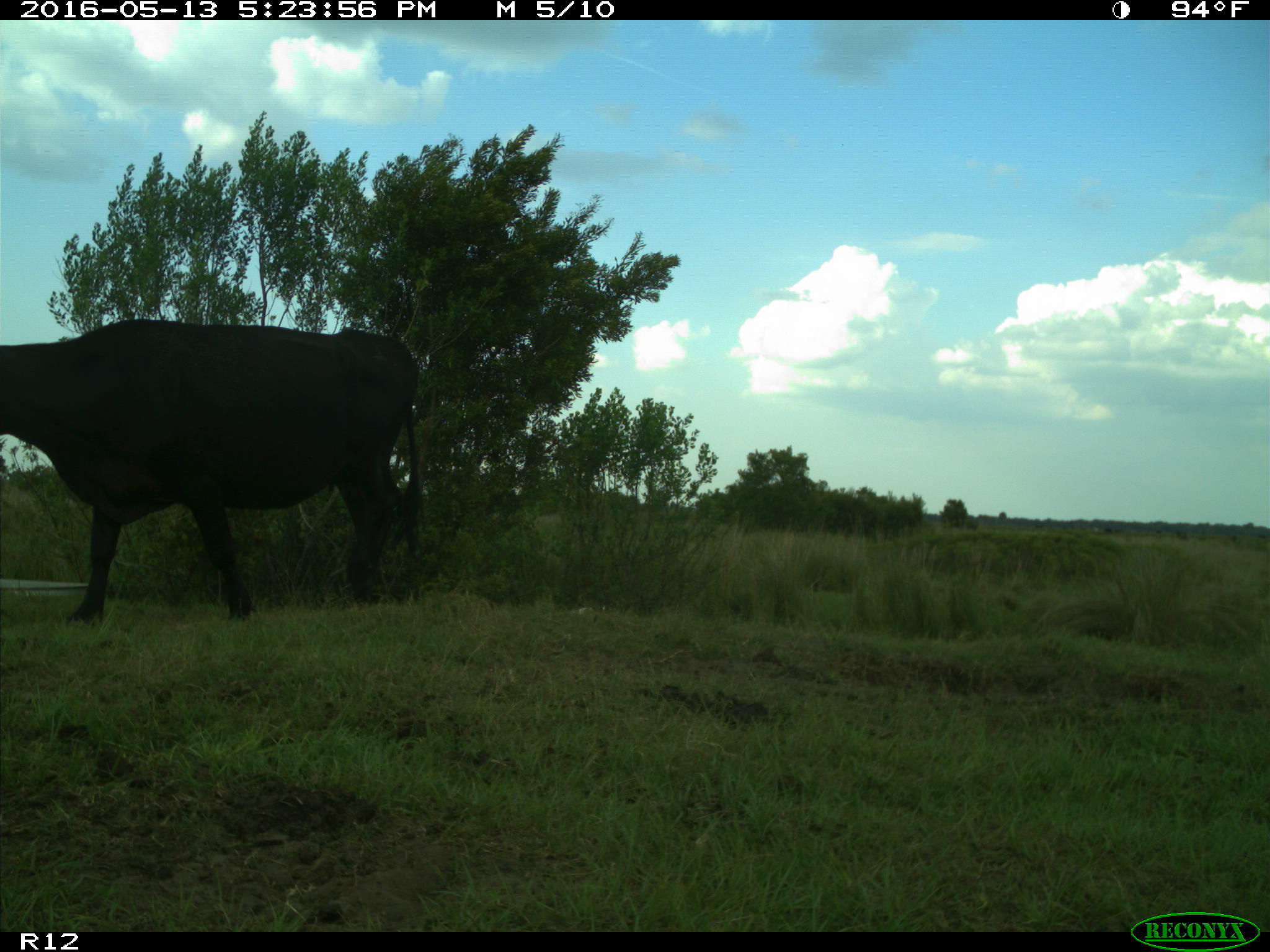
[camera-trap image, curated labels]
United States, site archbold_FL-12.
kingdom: Animalia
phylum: Chordata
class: Mammalia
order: Artiodactyla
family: Bovidae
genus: Bos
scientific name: Bos taurus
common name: domestic cow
Bos taurus (domestic cow).